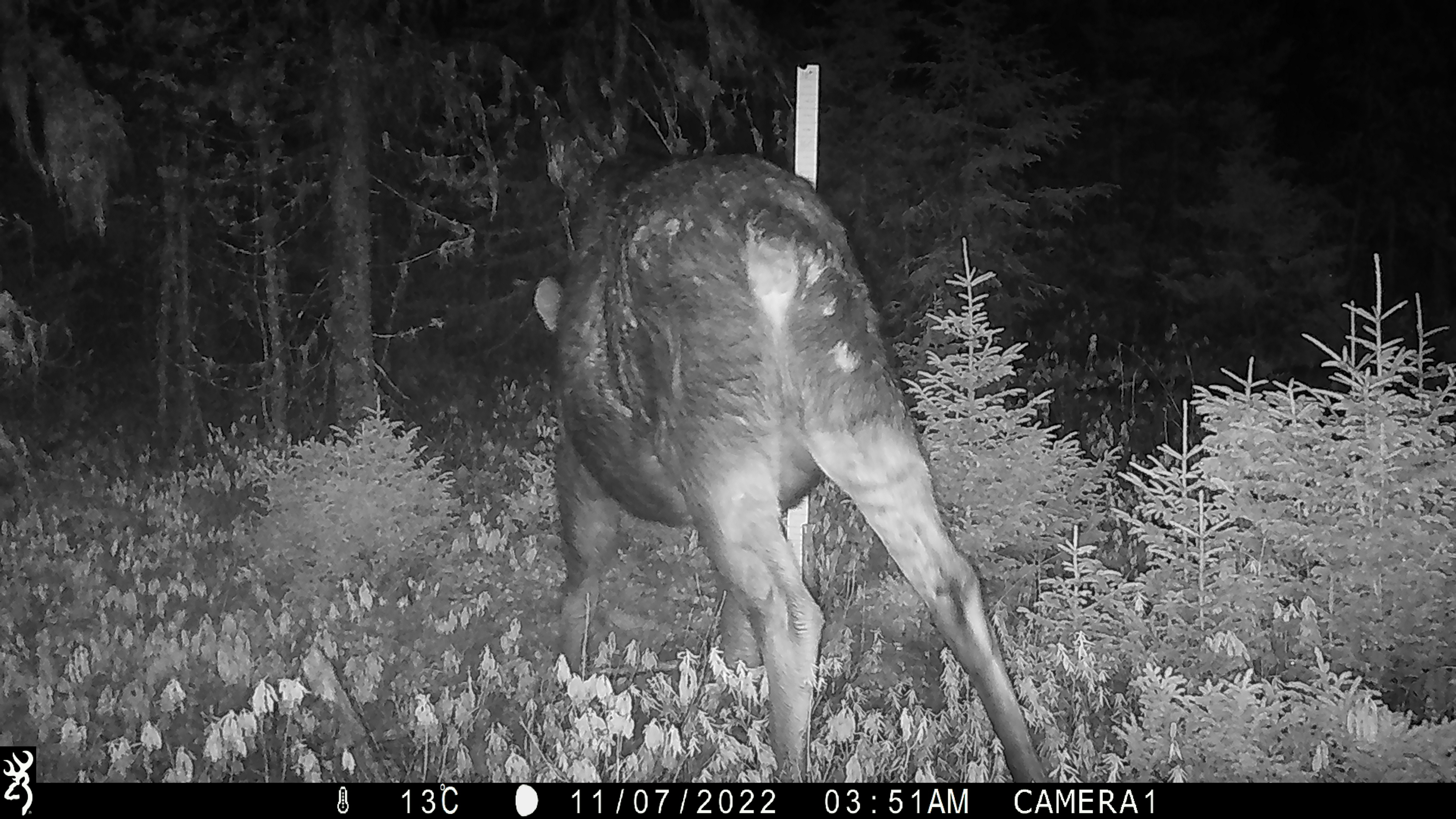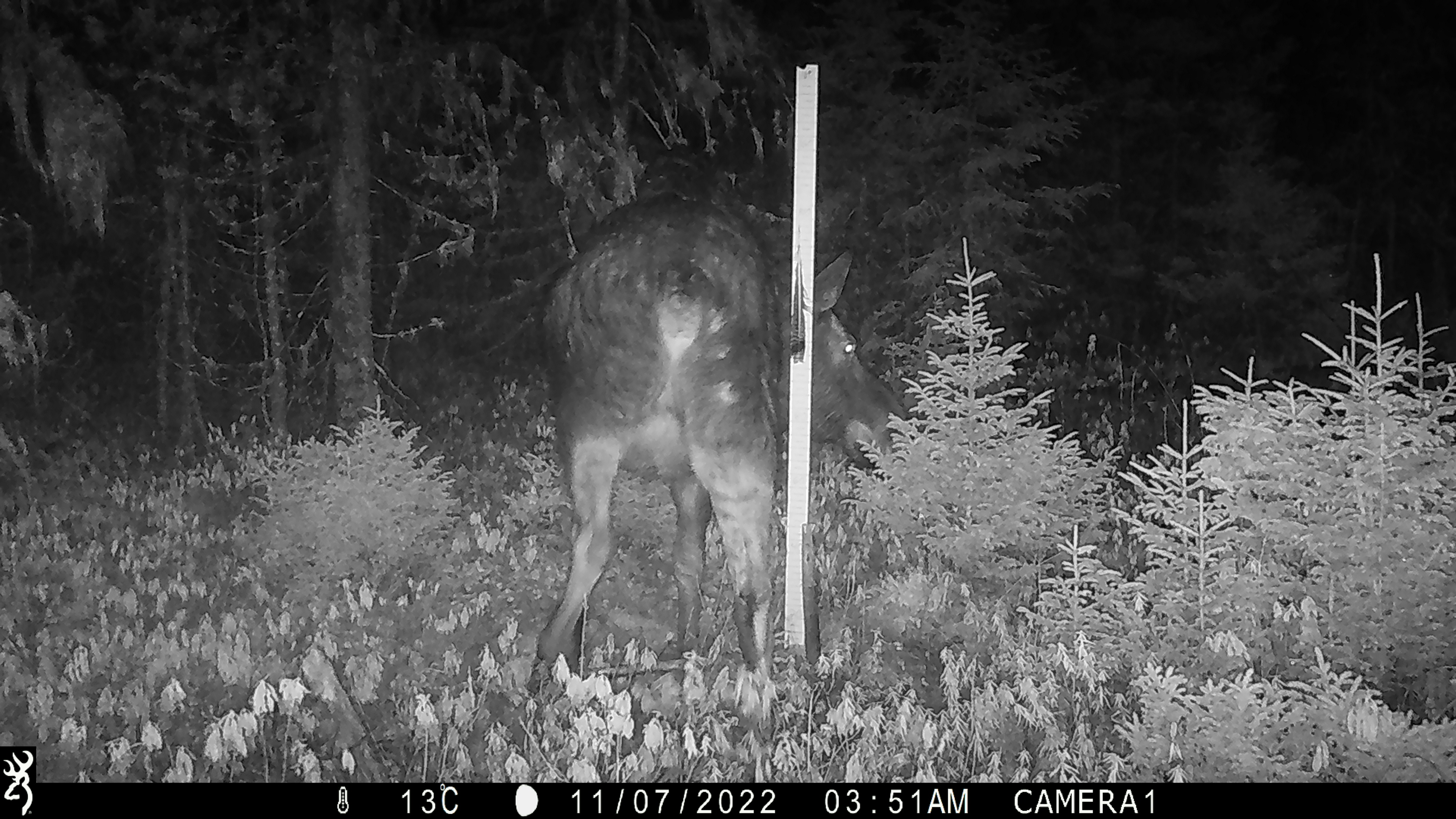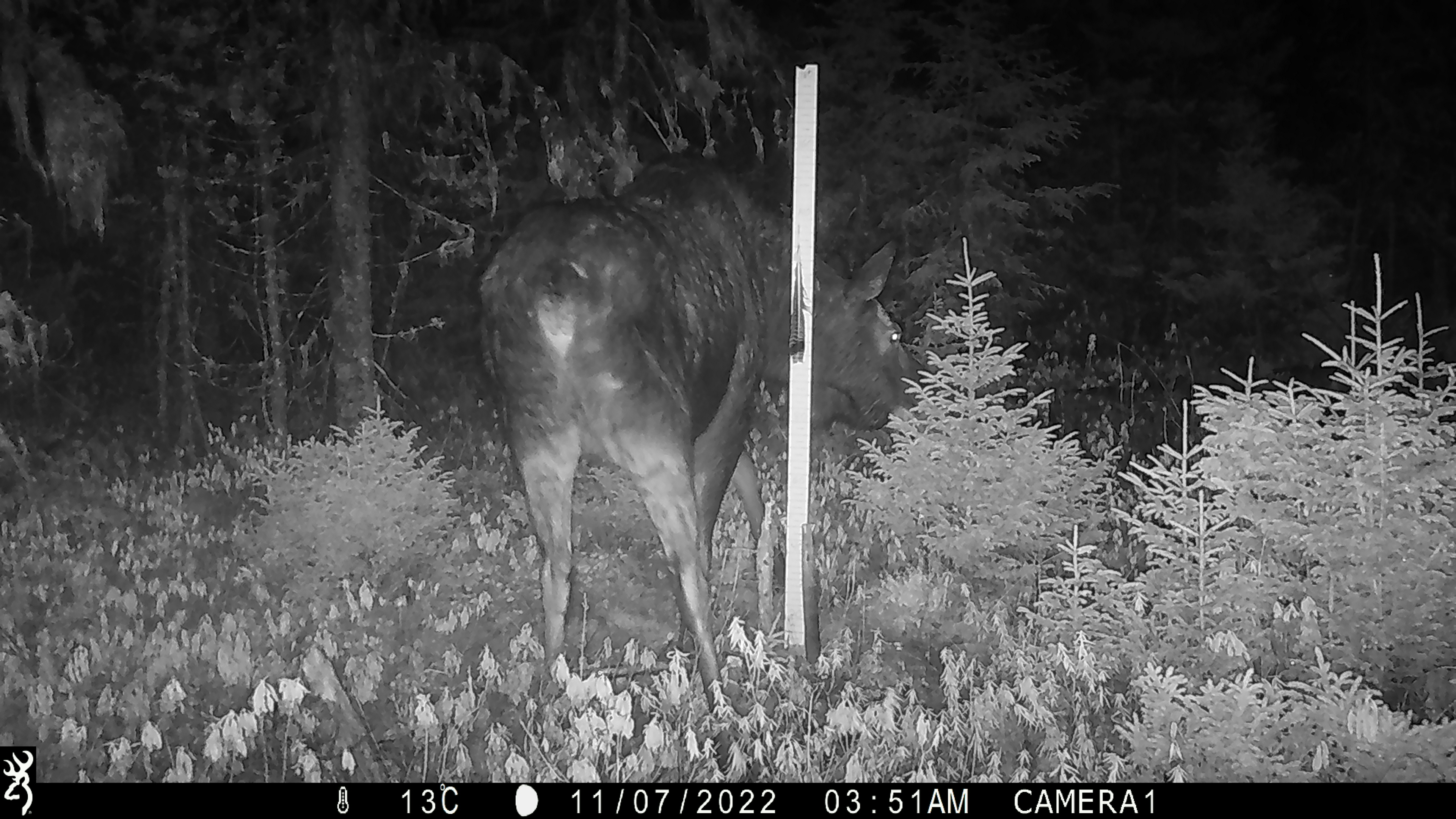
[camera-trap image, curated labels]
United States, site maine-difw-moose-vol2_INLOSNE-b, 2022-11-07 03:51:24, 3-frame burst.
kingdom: Animalia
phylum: Chordata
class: Mammalia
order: Artiodactyla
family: Cervidae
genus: Alces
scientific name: Alces alces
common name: moose